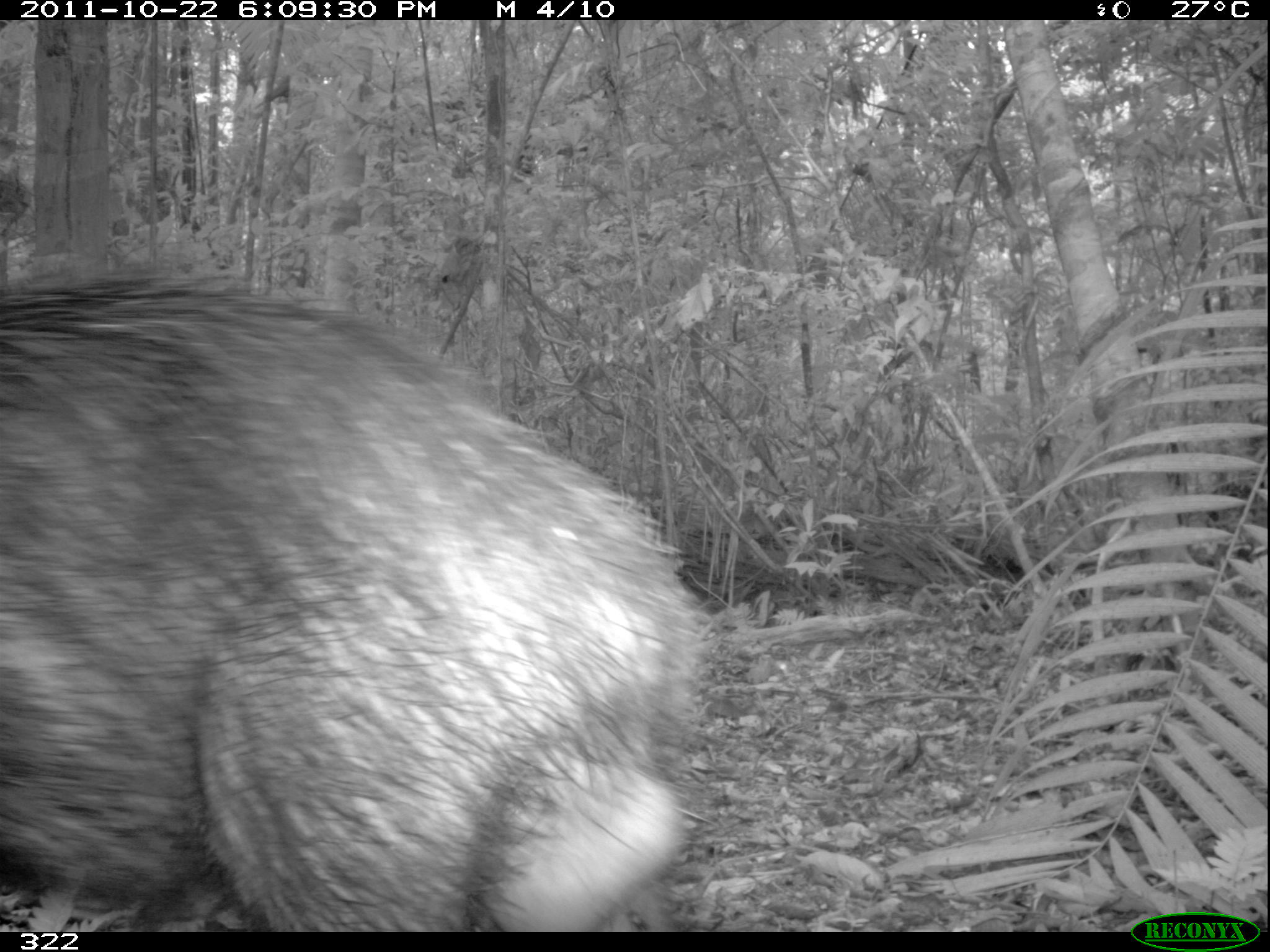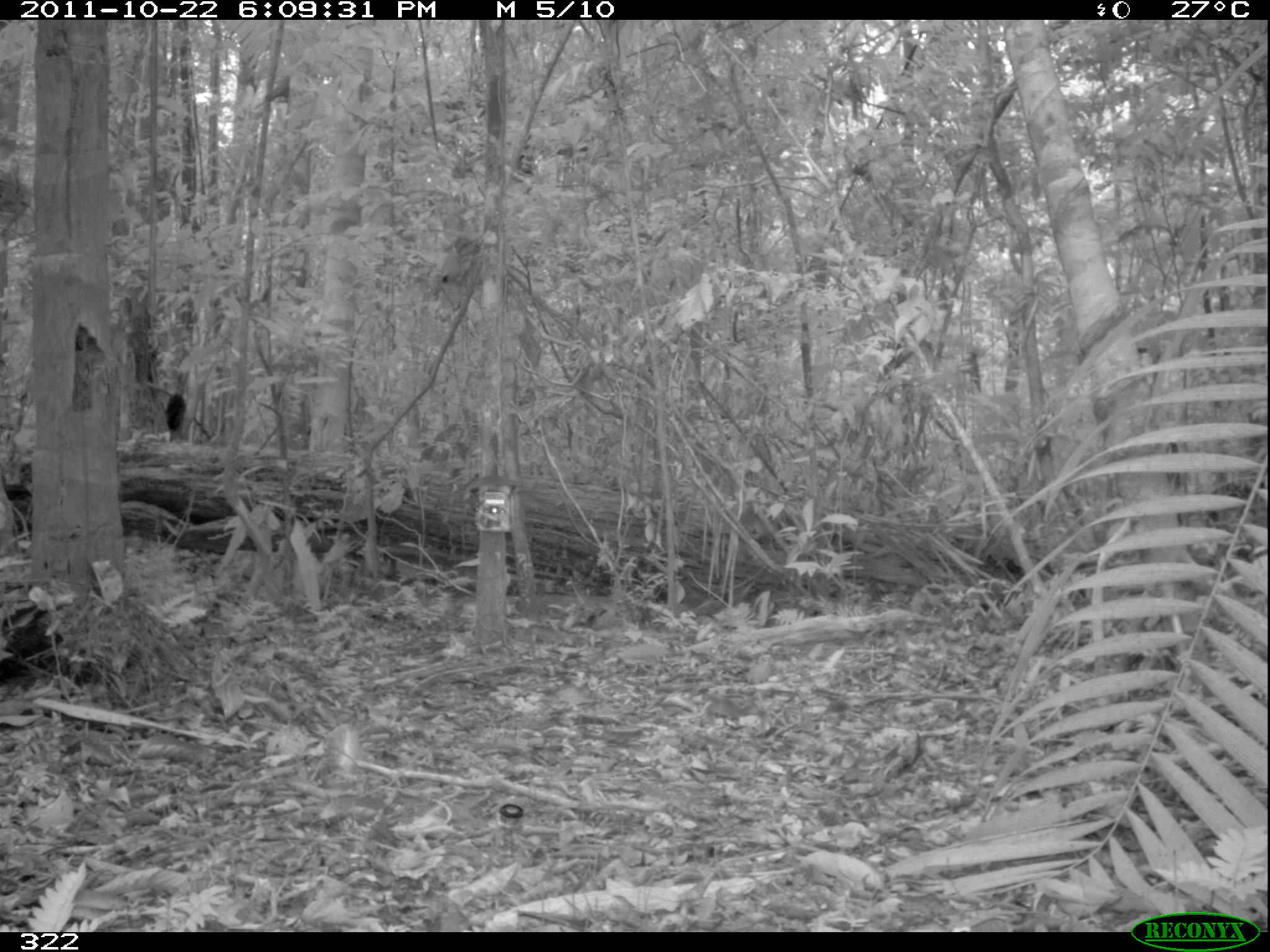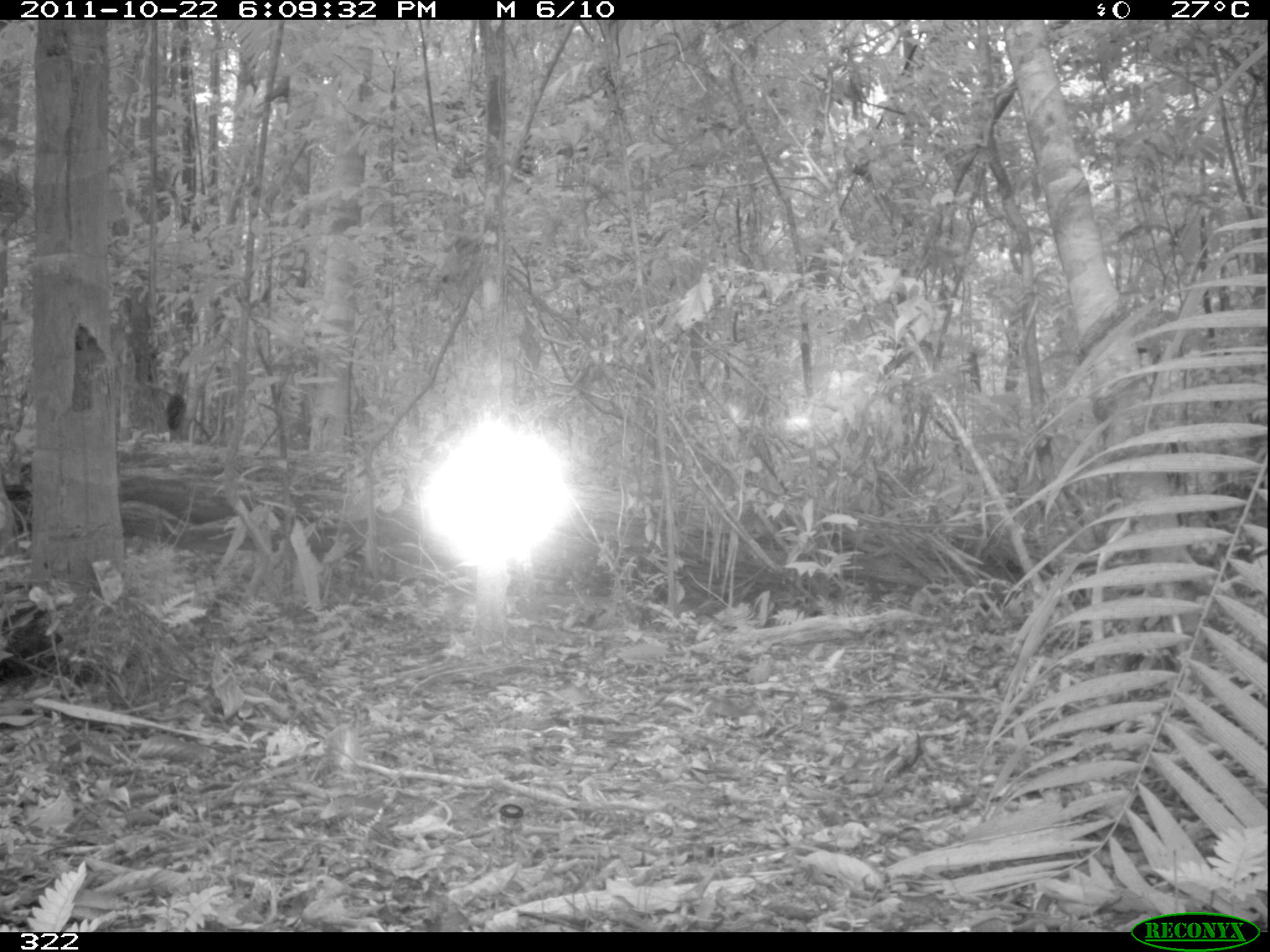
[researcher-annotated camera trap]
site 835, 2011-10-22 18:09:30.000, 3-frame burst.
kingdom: Animalia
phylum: Chordata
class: Mammalia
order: Artiodactyla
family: Tayassuidae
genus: Tayassu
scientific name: Tayassu pecari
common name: white-lipped peccary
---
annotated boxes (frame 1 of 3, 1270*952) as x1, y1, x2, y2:
tayassu pecari: 0, 263, 721, 931